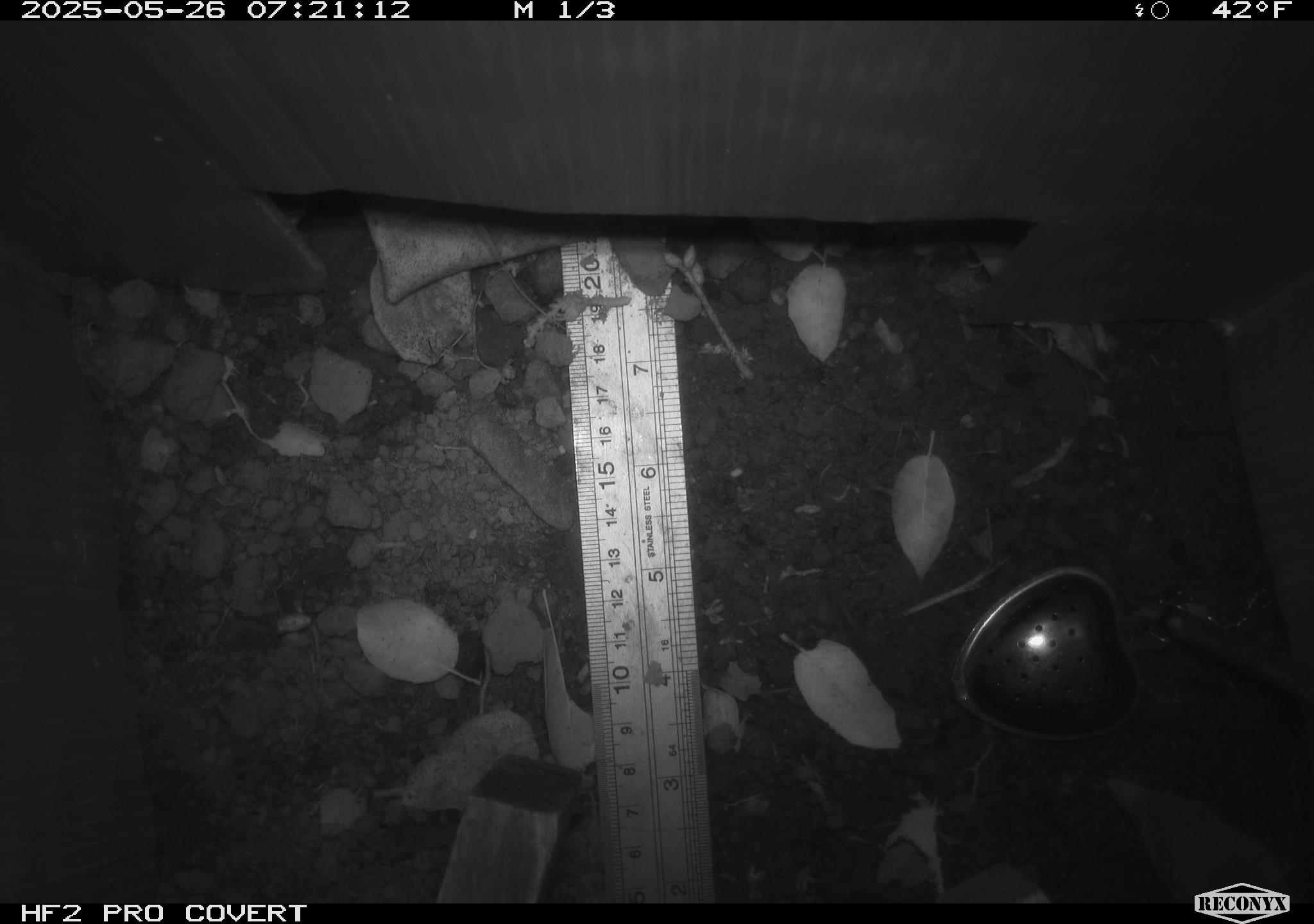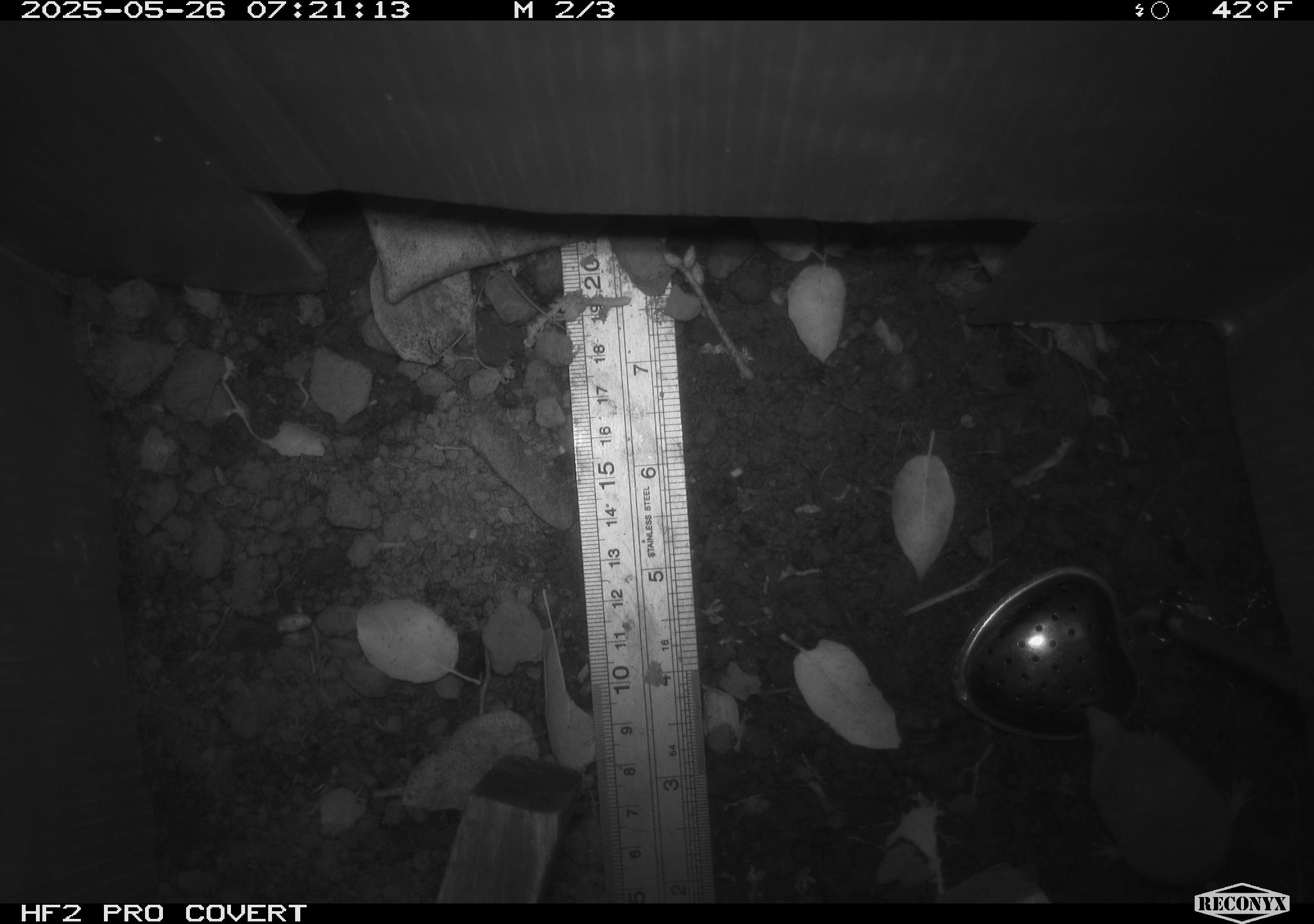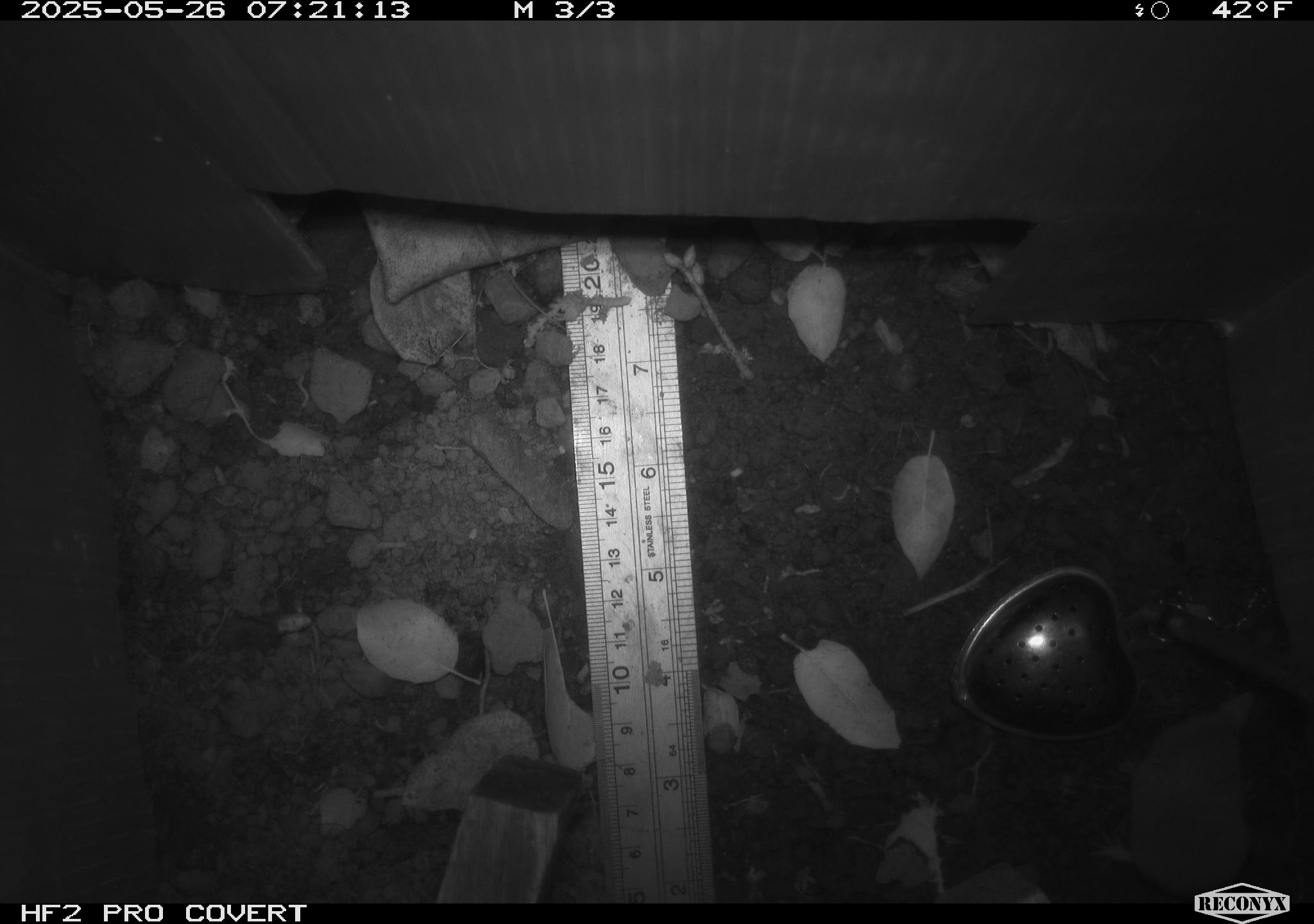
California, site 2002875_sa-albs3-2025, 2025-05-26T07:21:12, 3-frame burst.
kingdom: Animalia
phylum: Chordata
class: Mammalia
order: Eulipotyphla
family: Soricidae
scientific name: Soricidae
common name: shrews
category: soricidae family